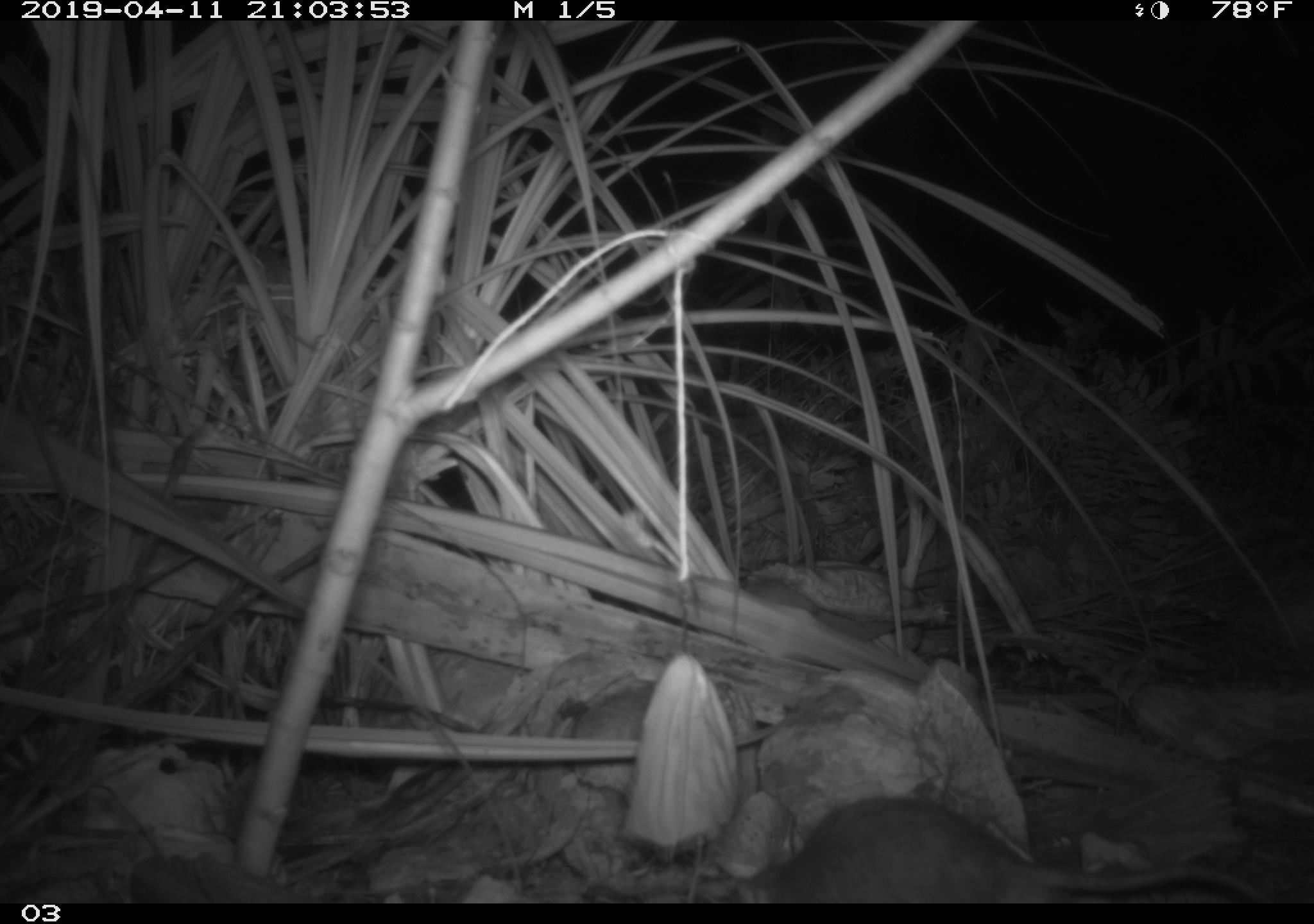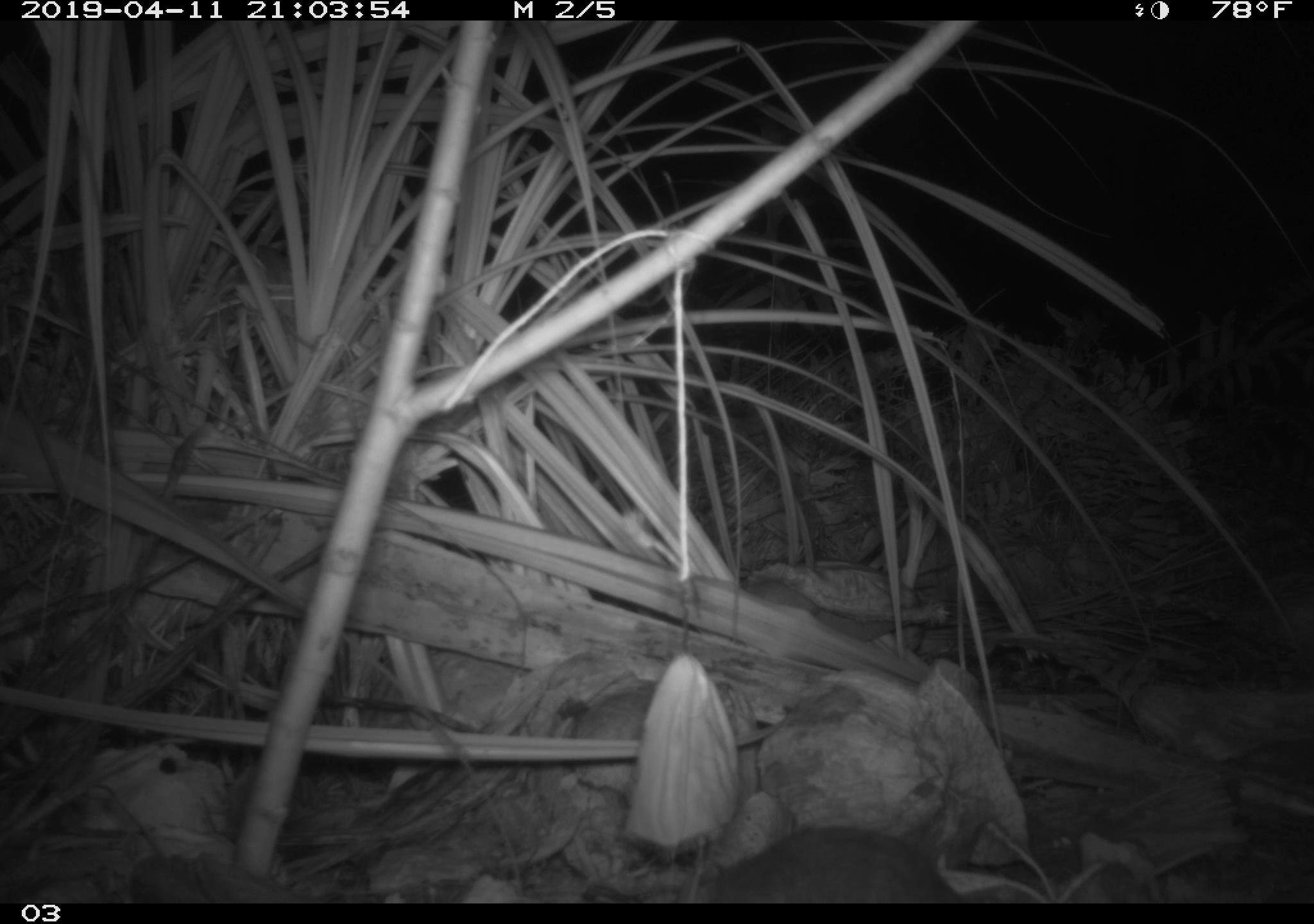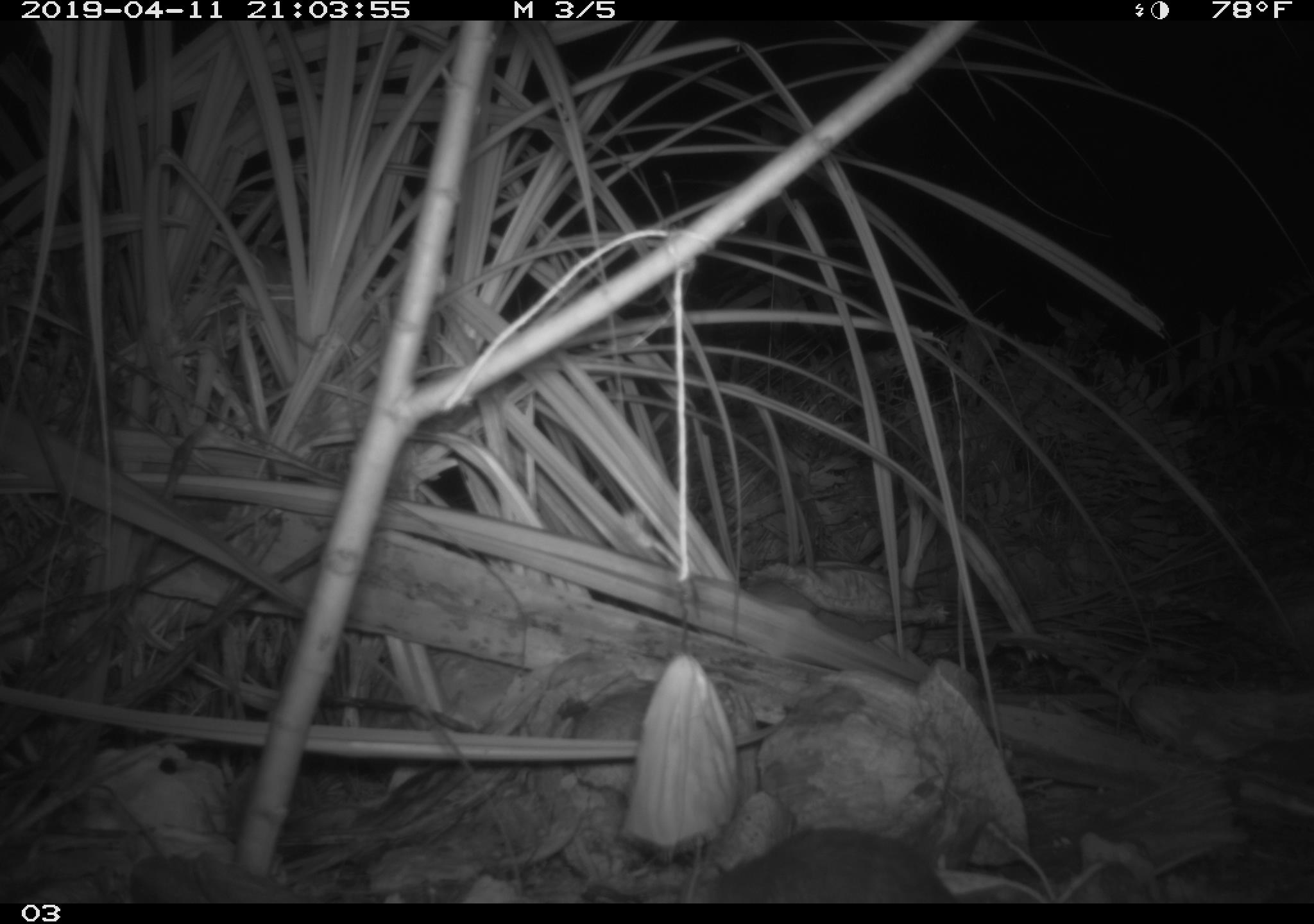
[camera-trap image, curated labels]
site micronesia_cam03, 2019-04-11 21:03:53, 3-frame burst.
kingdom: Animalia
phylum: Chordata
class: Mammalia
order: Rodentia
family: Muridae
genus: Rattus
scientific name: Rattus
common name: rat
Rat (Rattus).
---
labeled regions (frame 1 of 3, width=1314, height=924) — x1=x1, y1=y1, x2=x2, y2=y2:
rat: x1=731, y1=794, x2=1238, y2=903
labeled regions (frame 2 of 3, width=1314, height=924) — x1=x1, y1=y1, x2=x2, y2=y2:
rat: x1=687, y1=826, x2=958, y2=900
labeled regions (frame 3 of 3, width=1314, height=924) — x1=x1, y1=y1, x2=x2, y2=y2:
rat: x1=688, y1=828, x2=952, y2=902